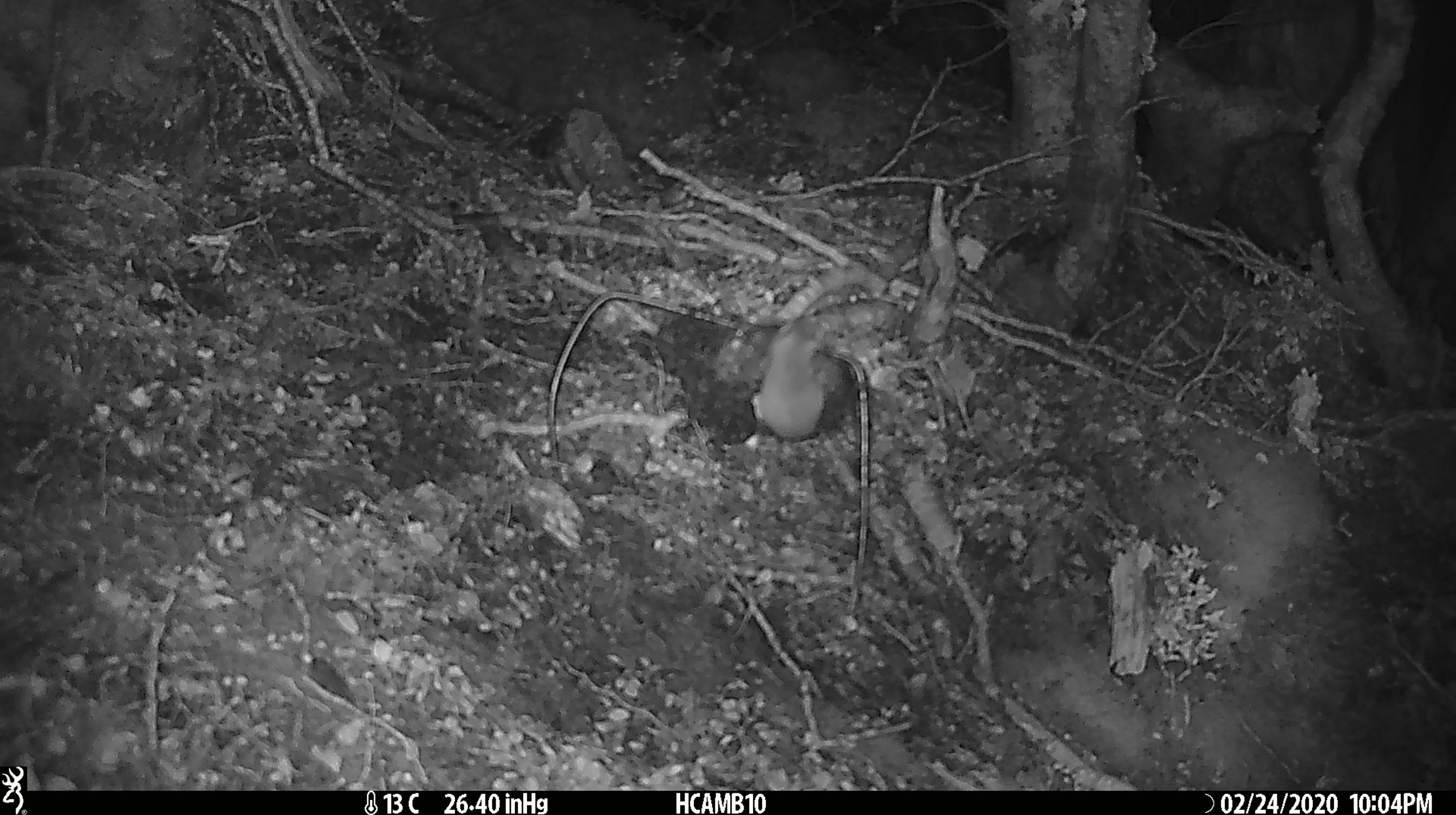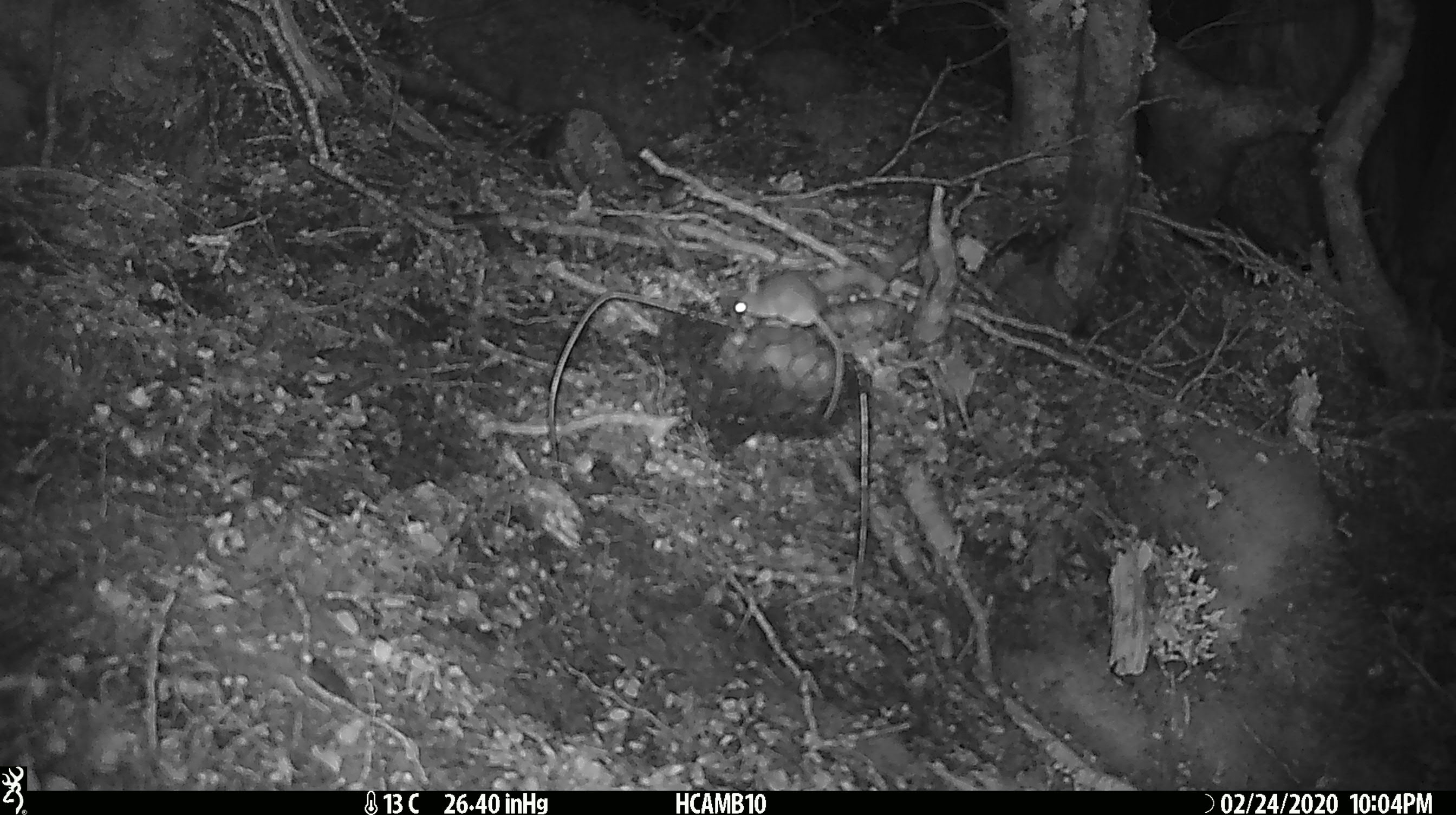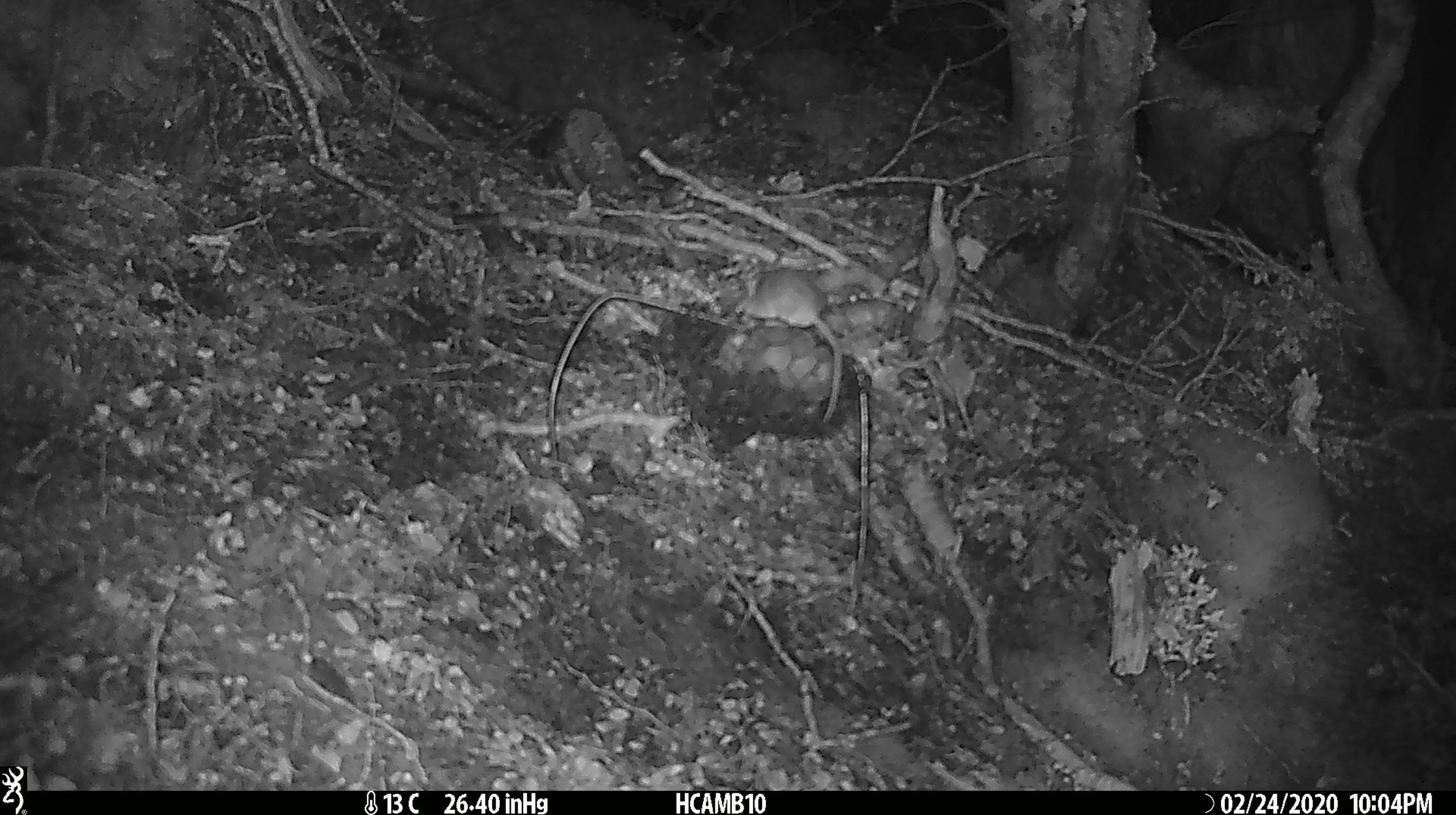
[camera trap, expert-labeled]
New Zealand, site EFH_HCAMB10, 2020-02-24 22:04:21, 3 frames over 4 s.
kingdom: Animalia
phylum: Chordata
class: Mammalia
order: Rodentia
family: Muridae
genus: Mus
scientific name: Mus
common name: mouse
Mouse (Mus).